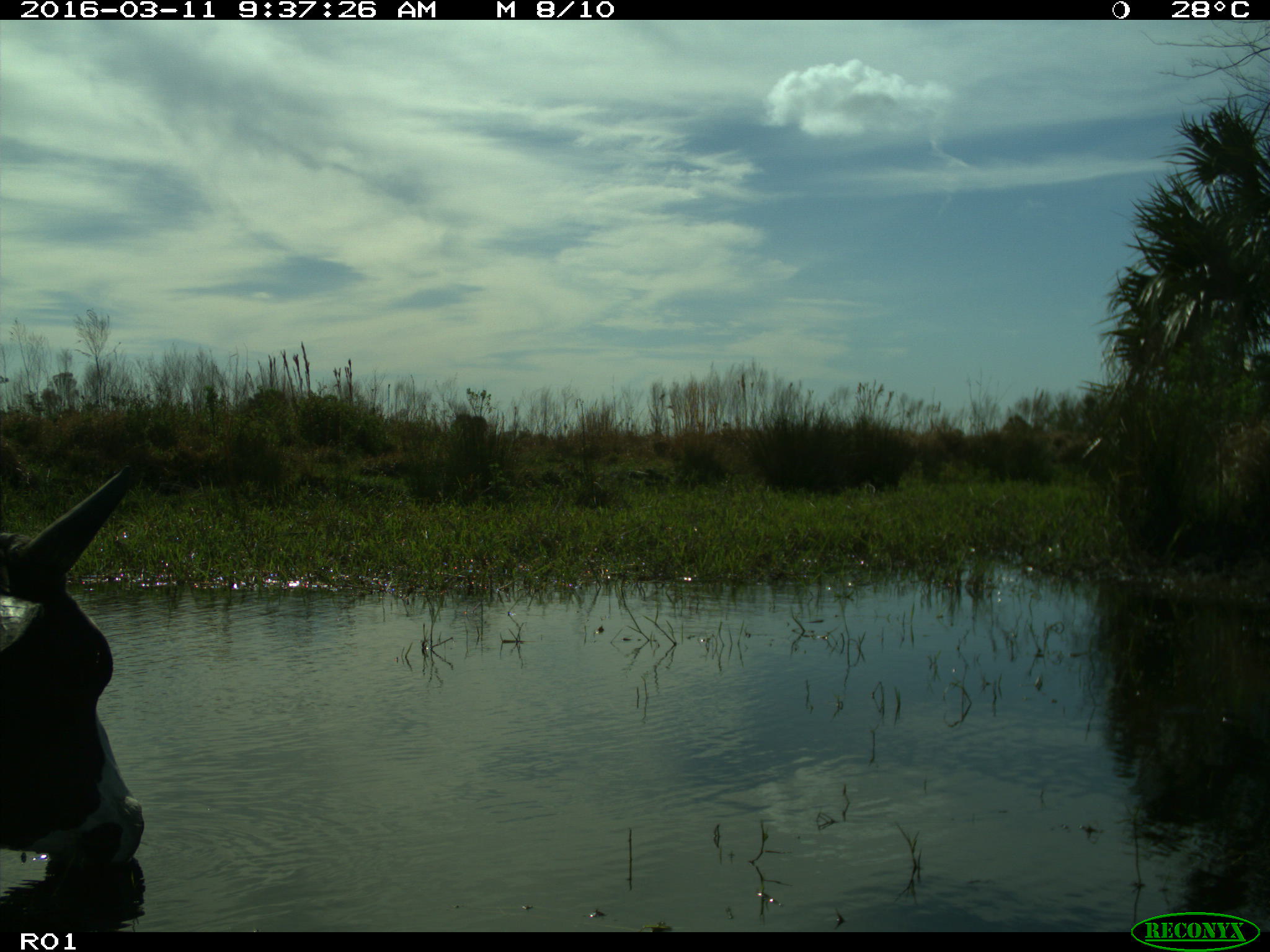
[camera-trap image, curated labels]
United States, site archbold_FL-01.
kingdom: Animalia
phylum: Chordata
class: Mammalia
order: Artiodactyla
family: Bovidae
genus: Bos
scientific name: Bos taurus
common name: domestic cow